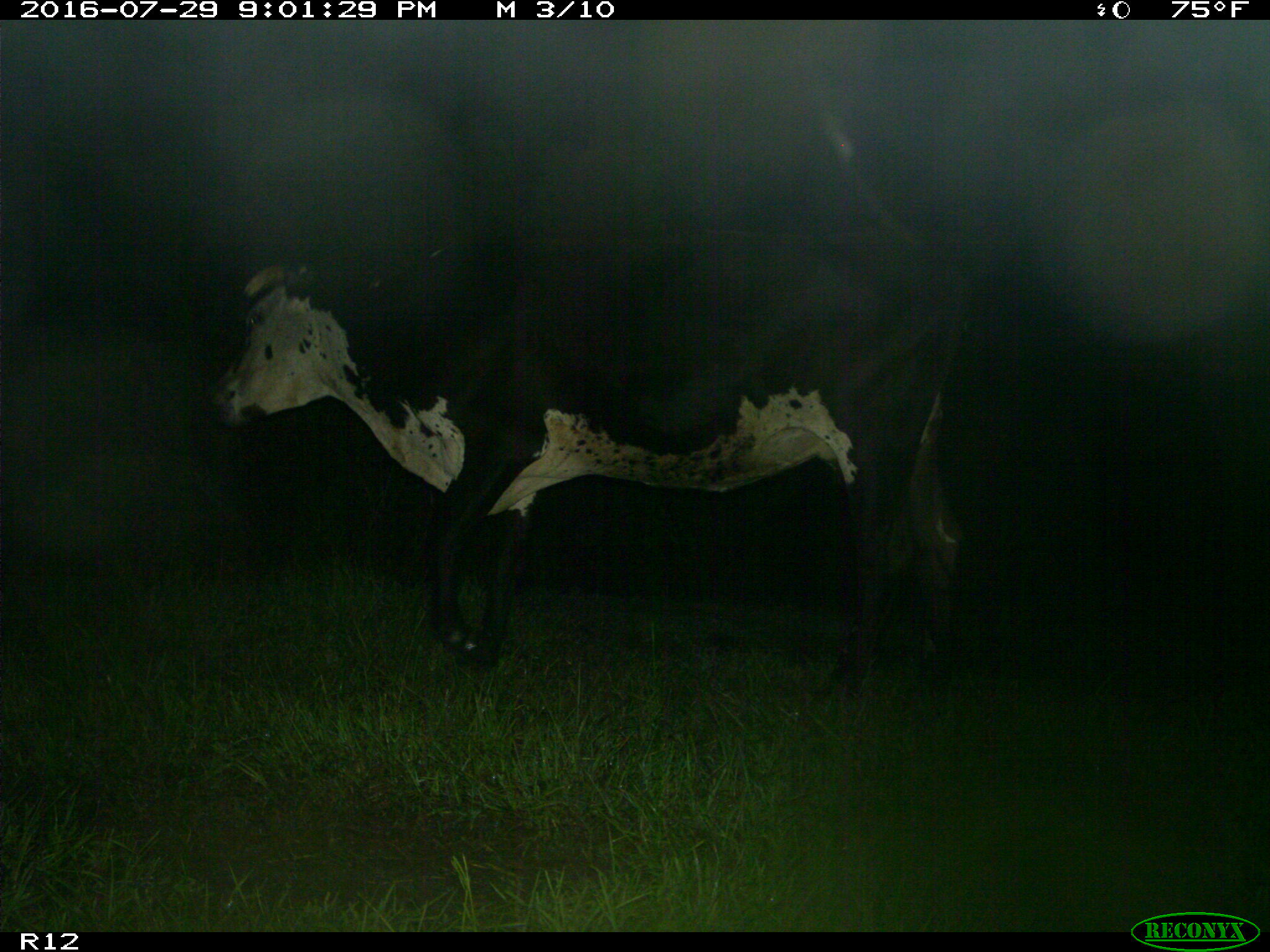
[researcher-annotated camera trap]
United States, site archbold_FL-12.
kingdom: Animalia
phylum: Chordata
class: Mammalia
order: Artiodactyla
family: Bovidae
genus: Bos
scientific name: Bos taurus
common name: domestic cow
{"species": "Bos taurus (domestic cow)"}